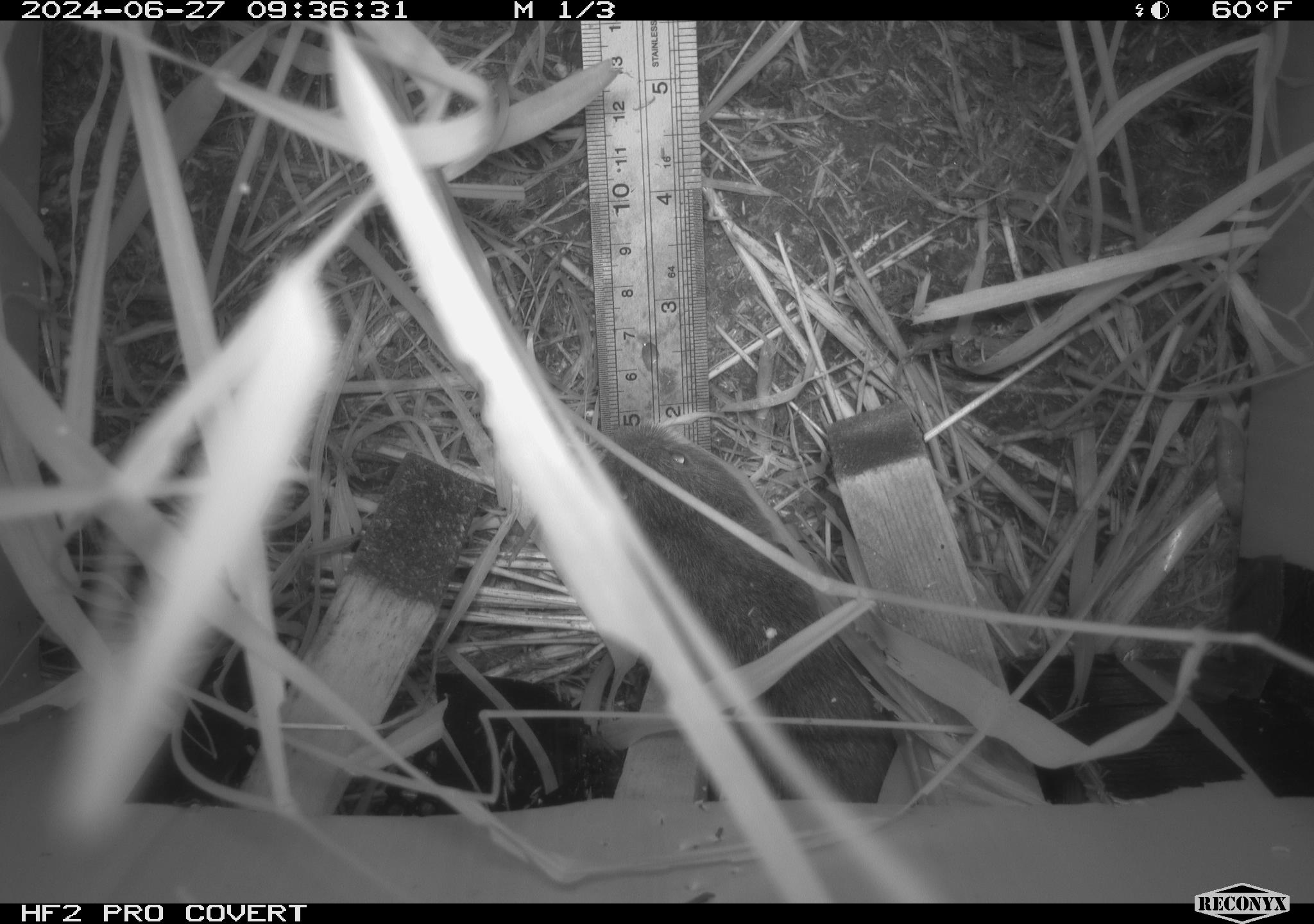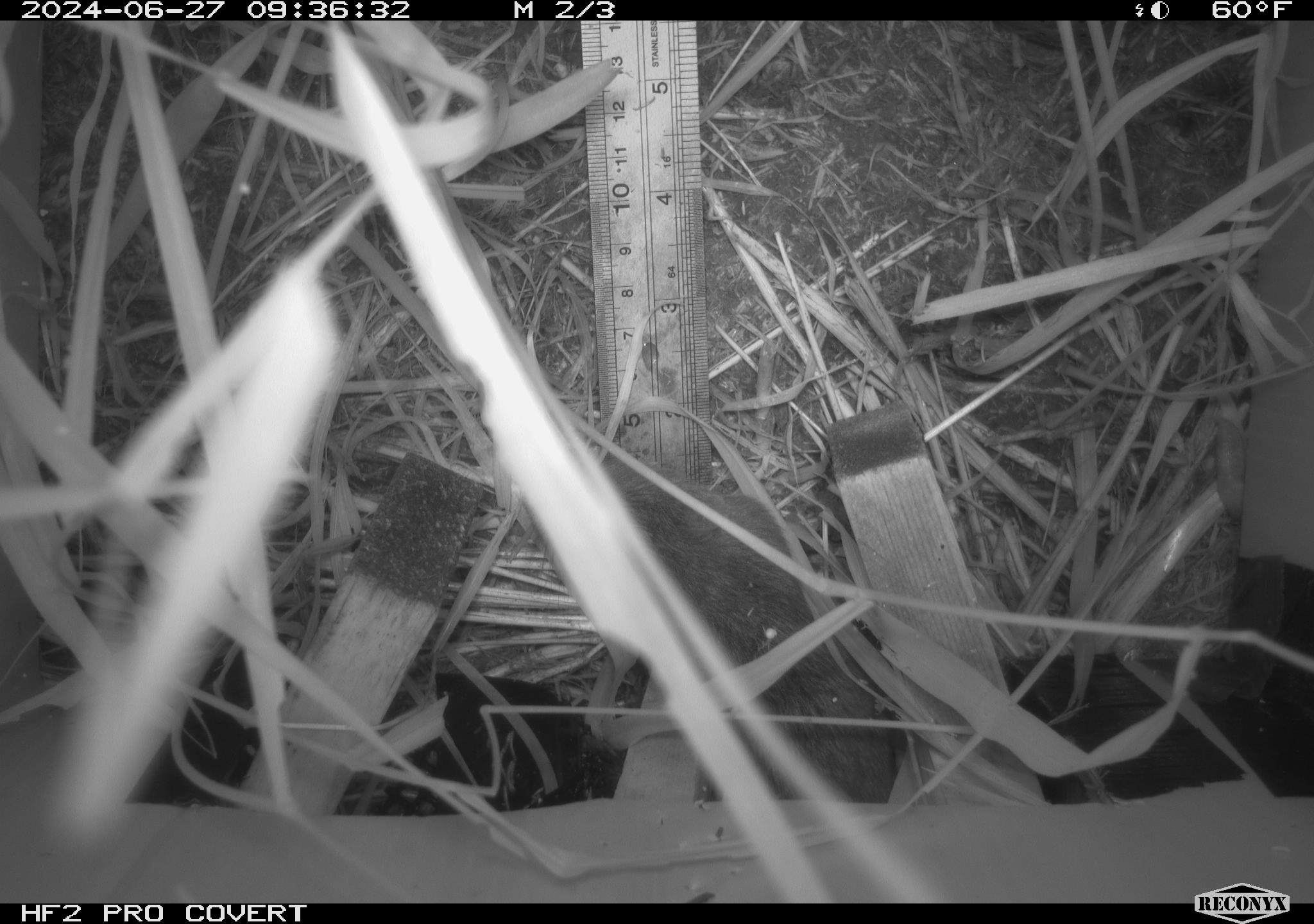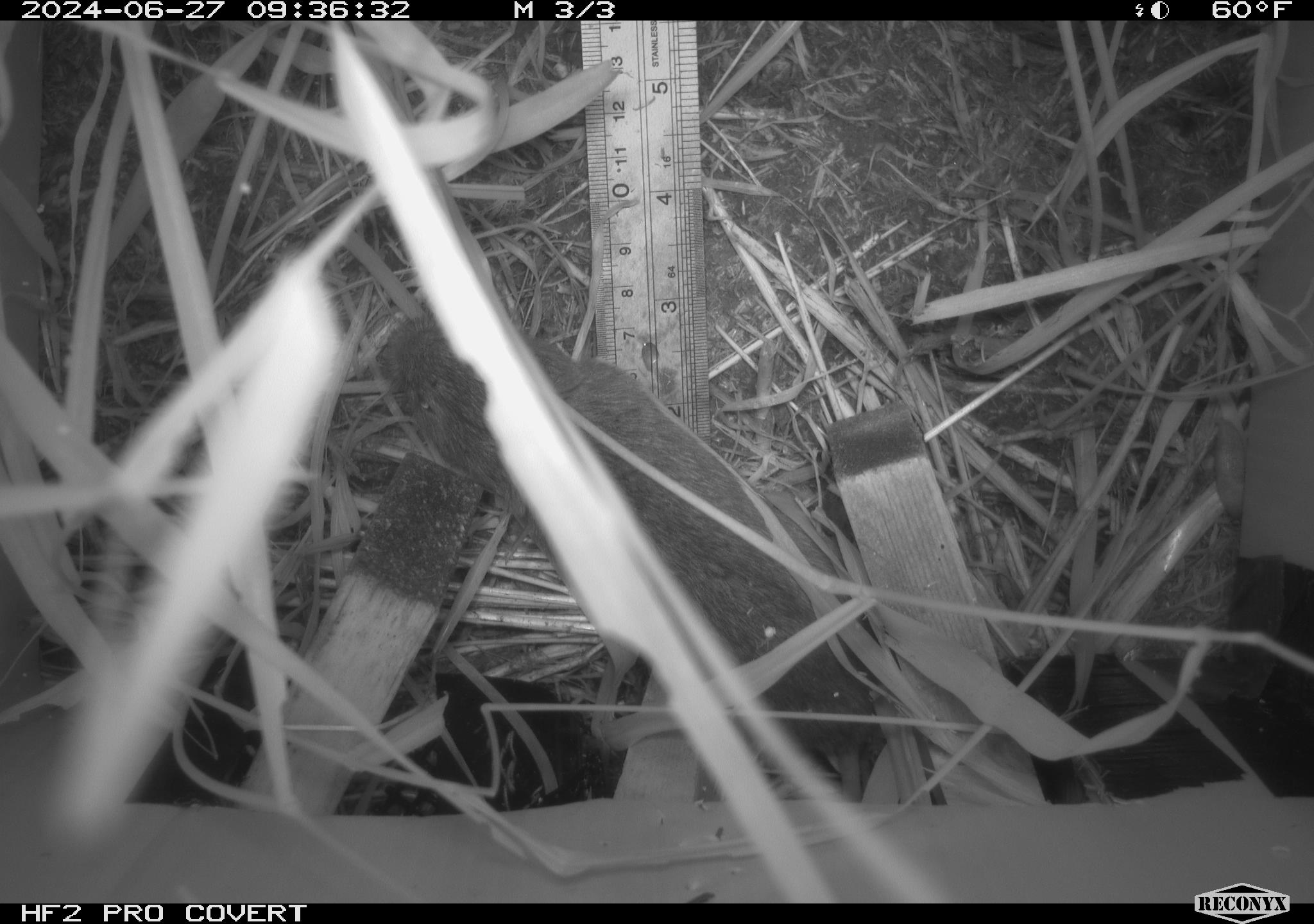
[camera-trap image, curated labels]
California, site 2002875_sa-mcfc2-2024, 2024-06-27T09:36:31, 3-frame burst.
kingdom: Animalia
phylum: Chordata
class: Mammalia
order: Rodentia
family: Cricetidae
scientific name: Arvicolinae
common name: voles, lemmings, and muskrats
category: arvicolinae subfamily